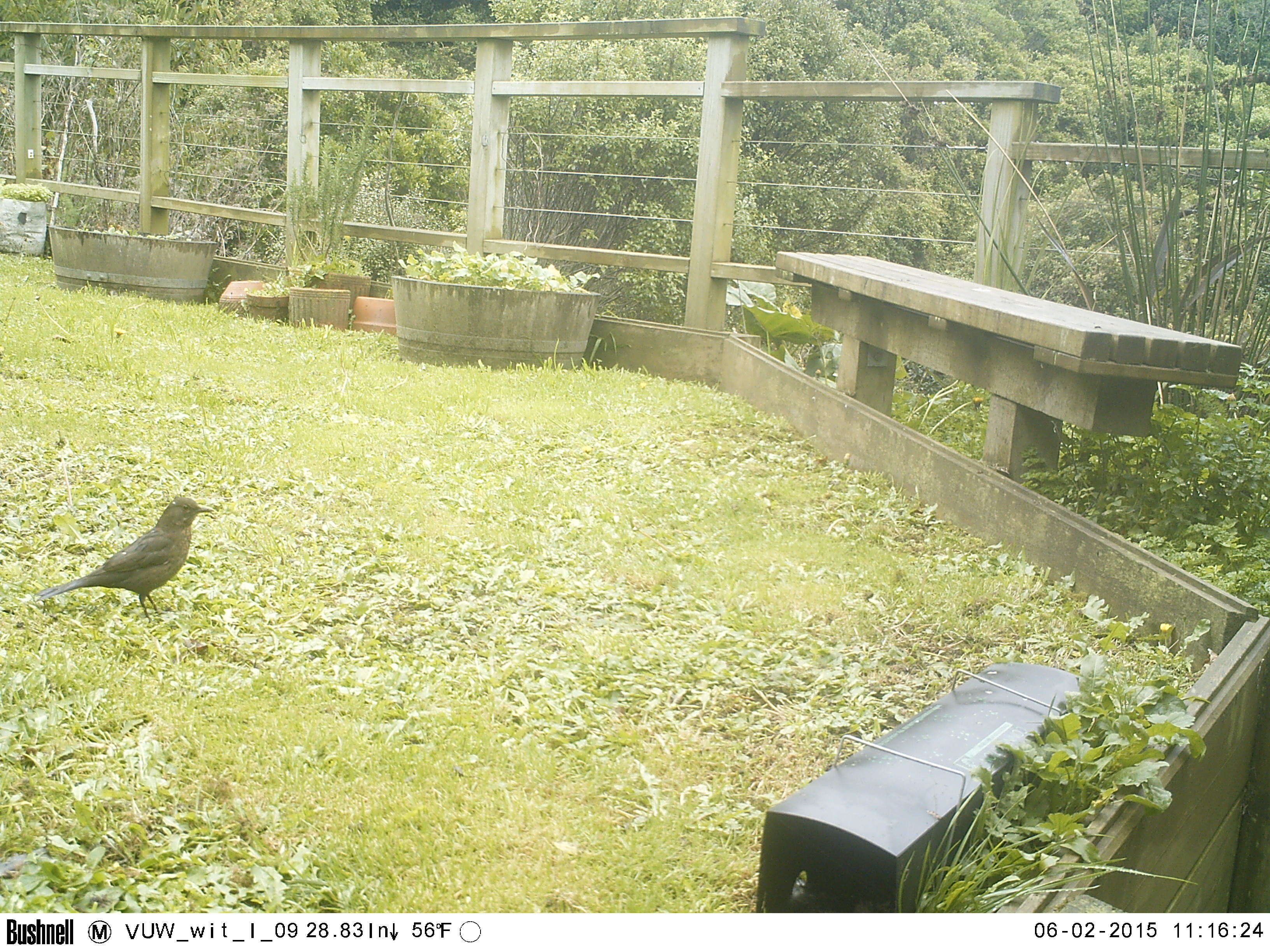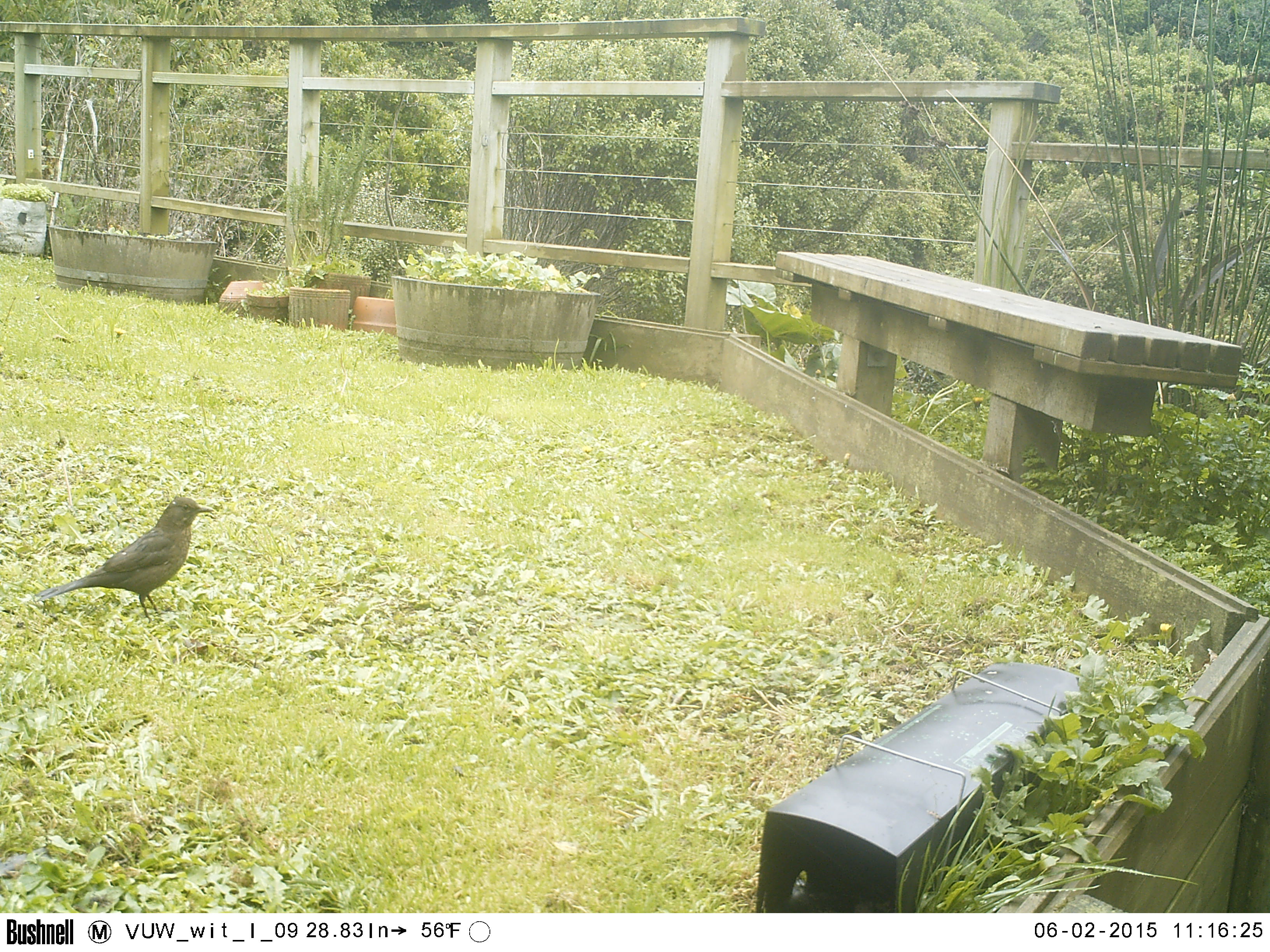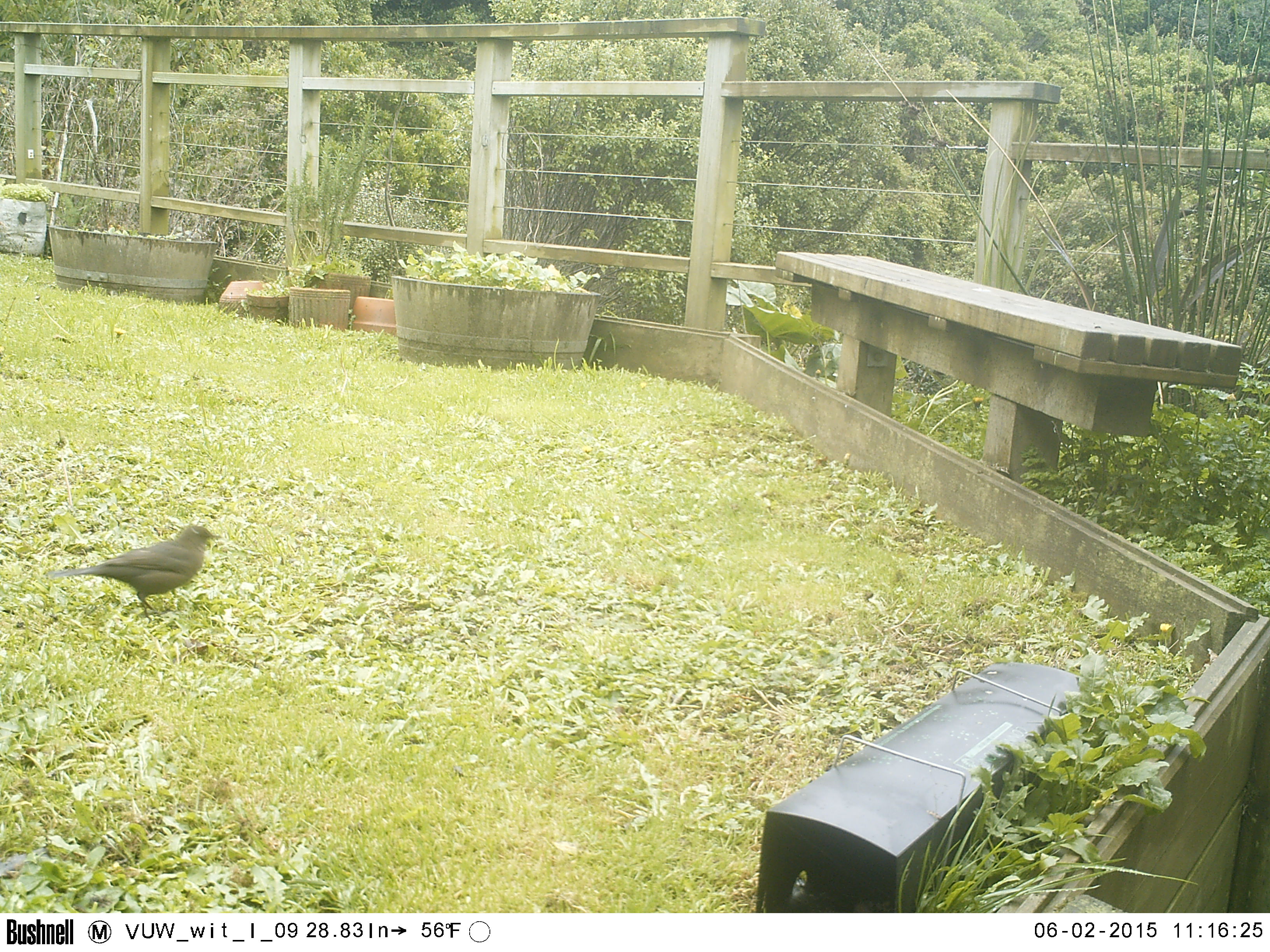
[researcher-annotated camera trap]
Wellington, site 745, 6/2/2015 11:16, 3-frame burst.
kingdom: Animalia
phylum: Chordata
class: Aves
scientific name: Aves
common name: bird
Bird (Aves).